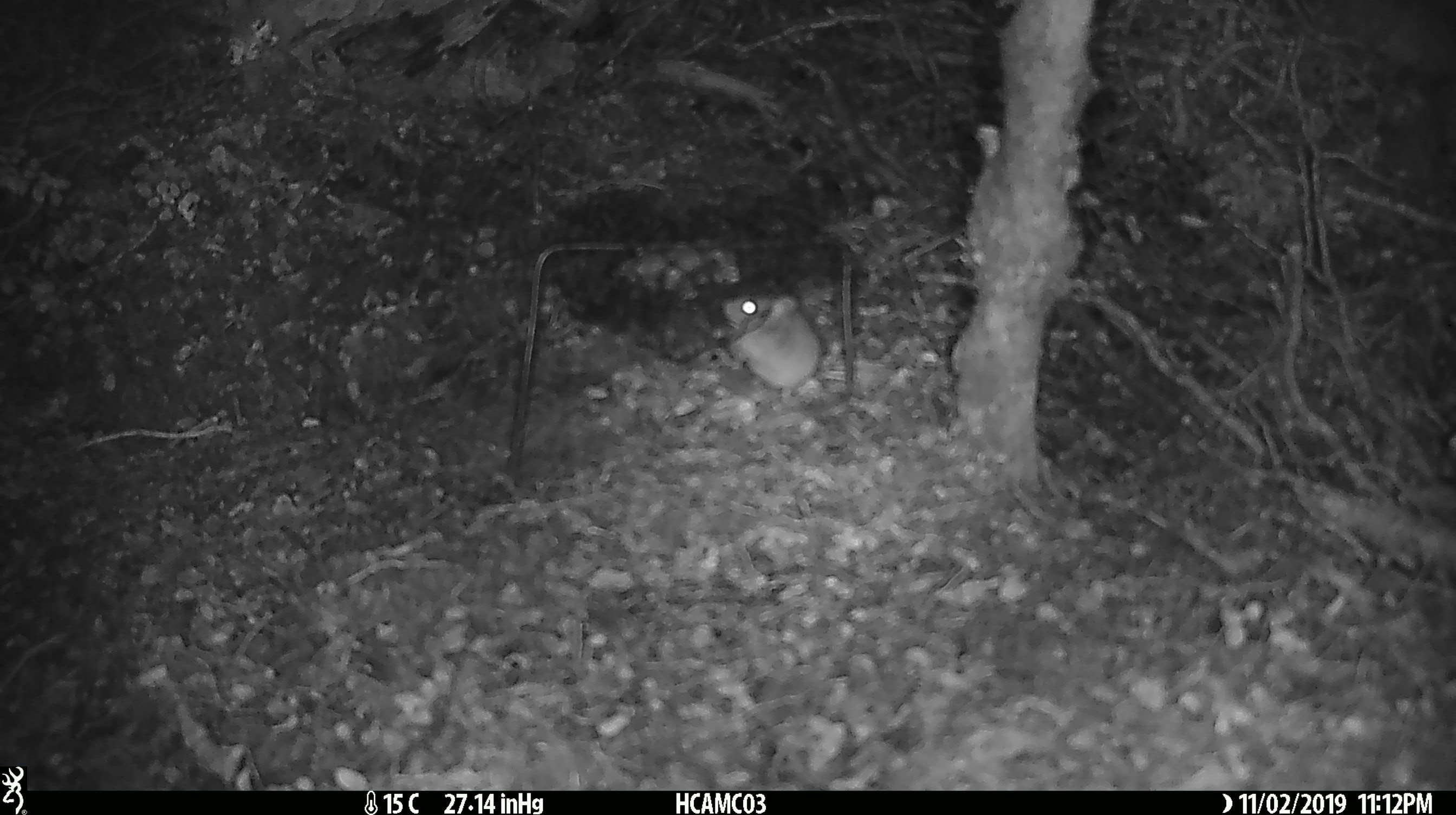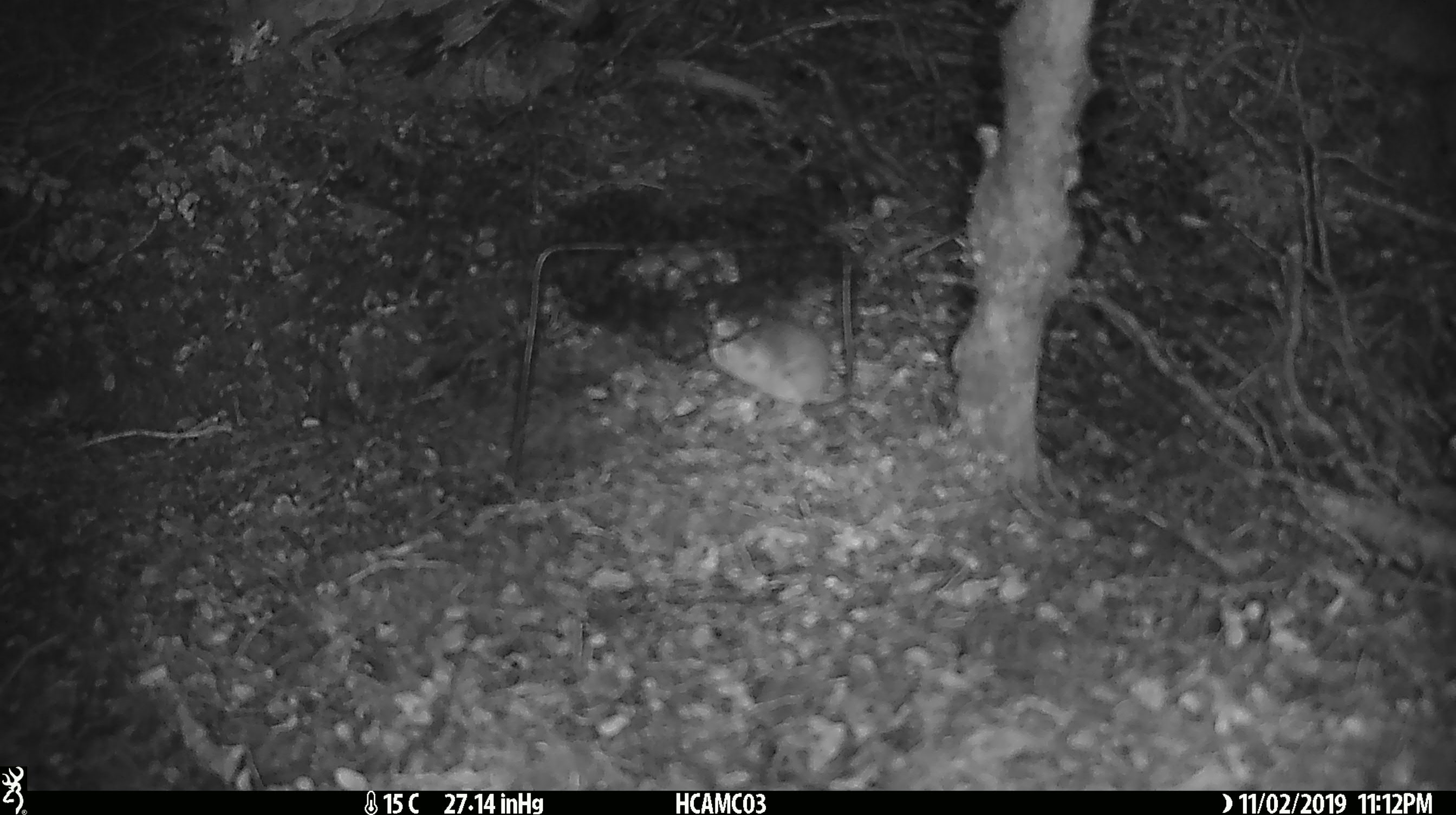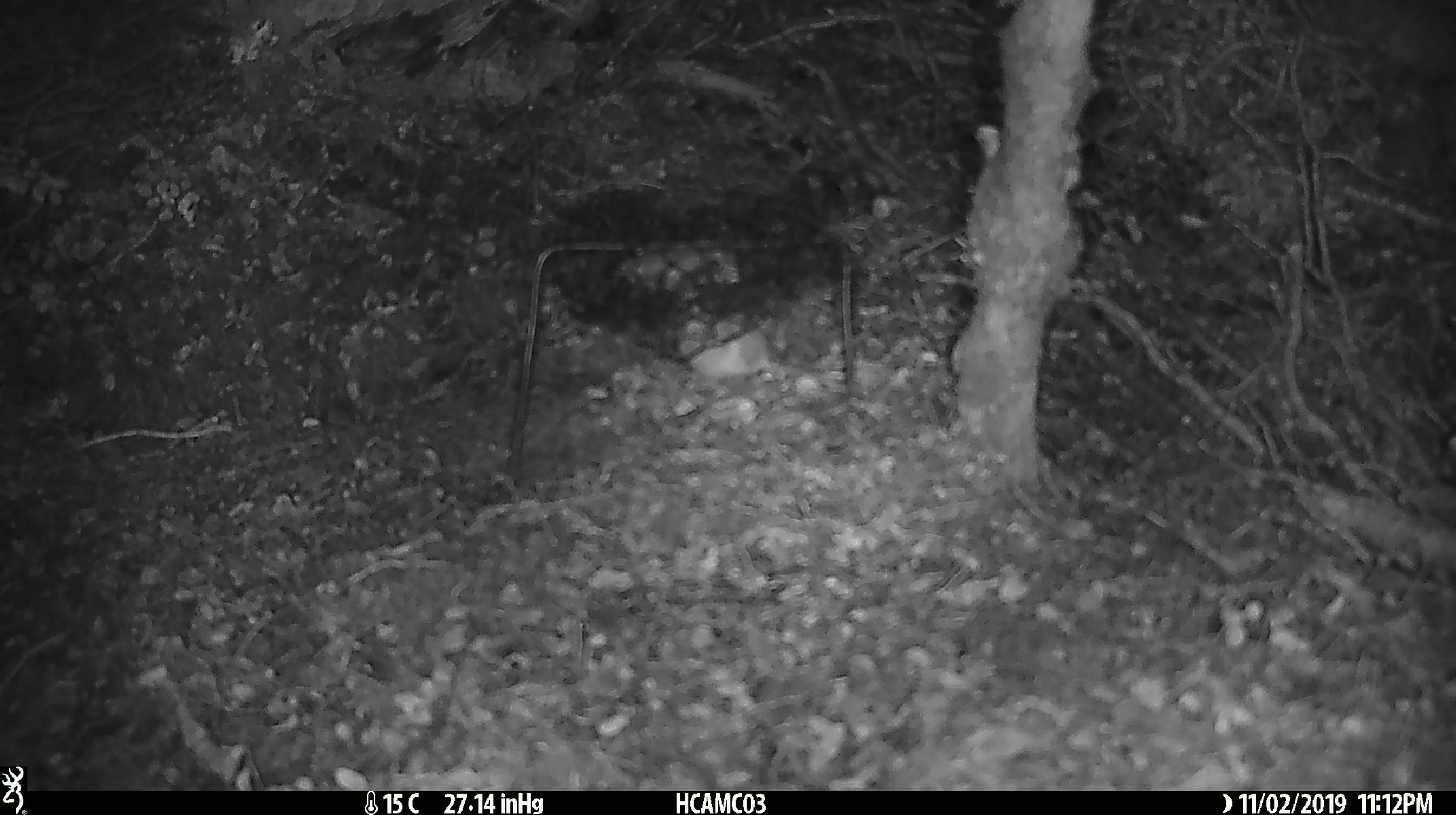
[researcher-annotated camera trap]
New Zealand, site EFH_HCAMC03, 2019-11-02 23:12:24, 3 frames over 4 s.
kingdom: Animalia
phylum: Chordata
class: Mammalia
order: Rodentia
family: Muridae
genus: Mus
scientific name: Mus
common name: mouse